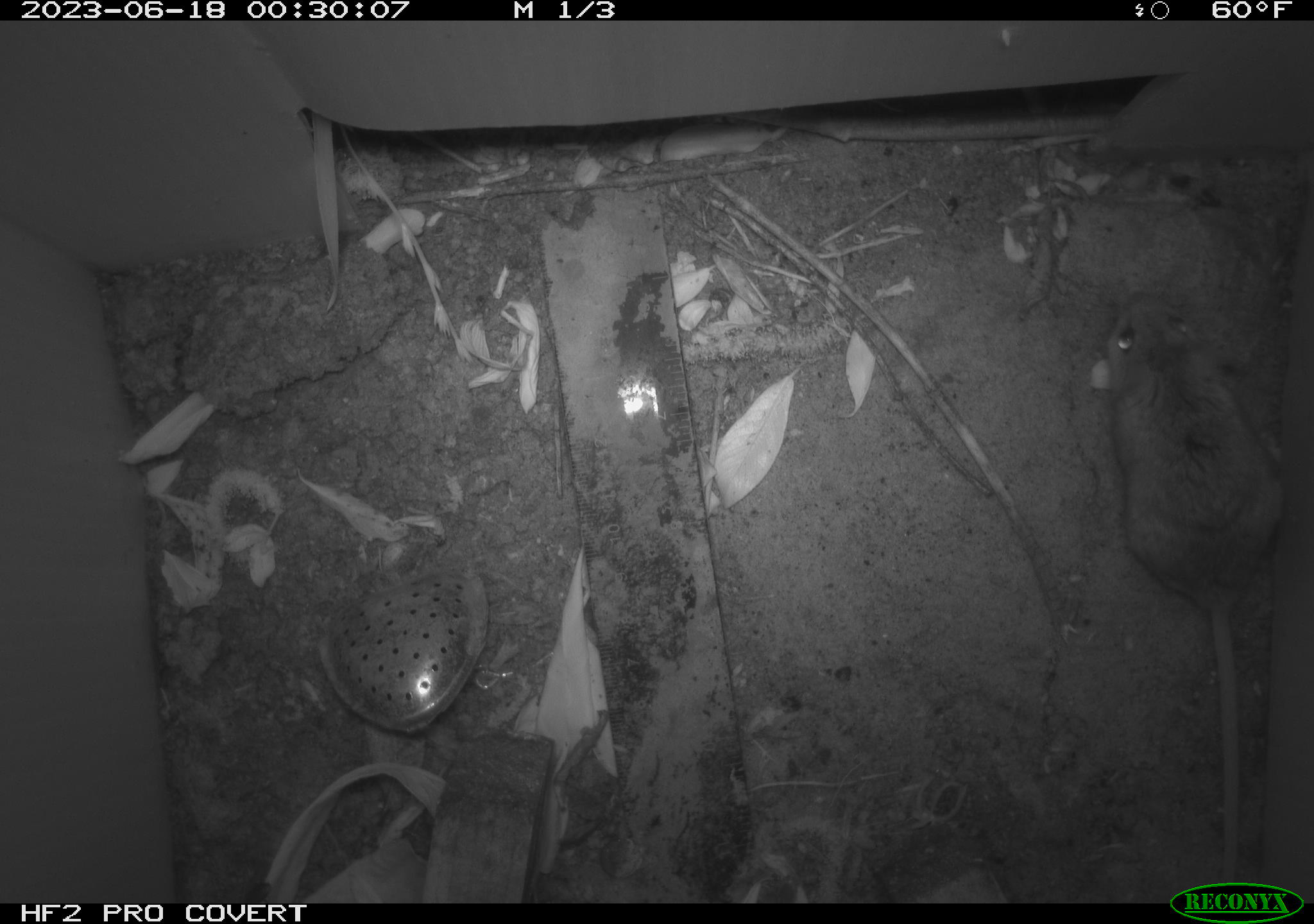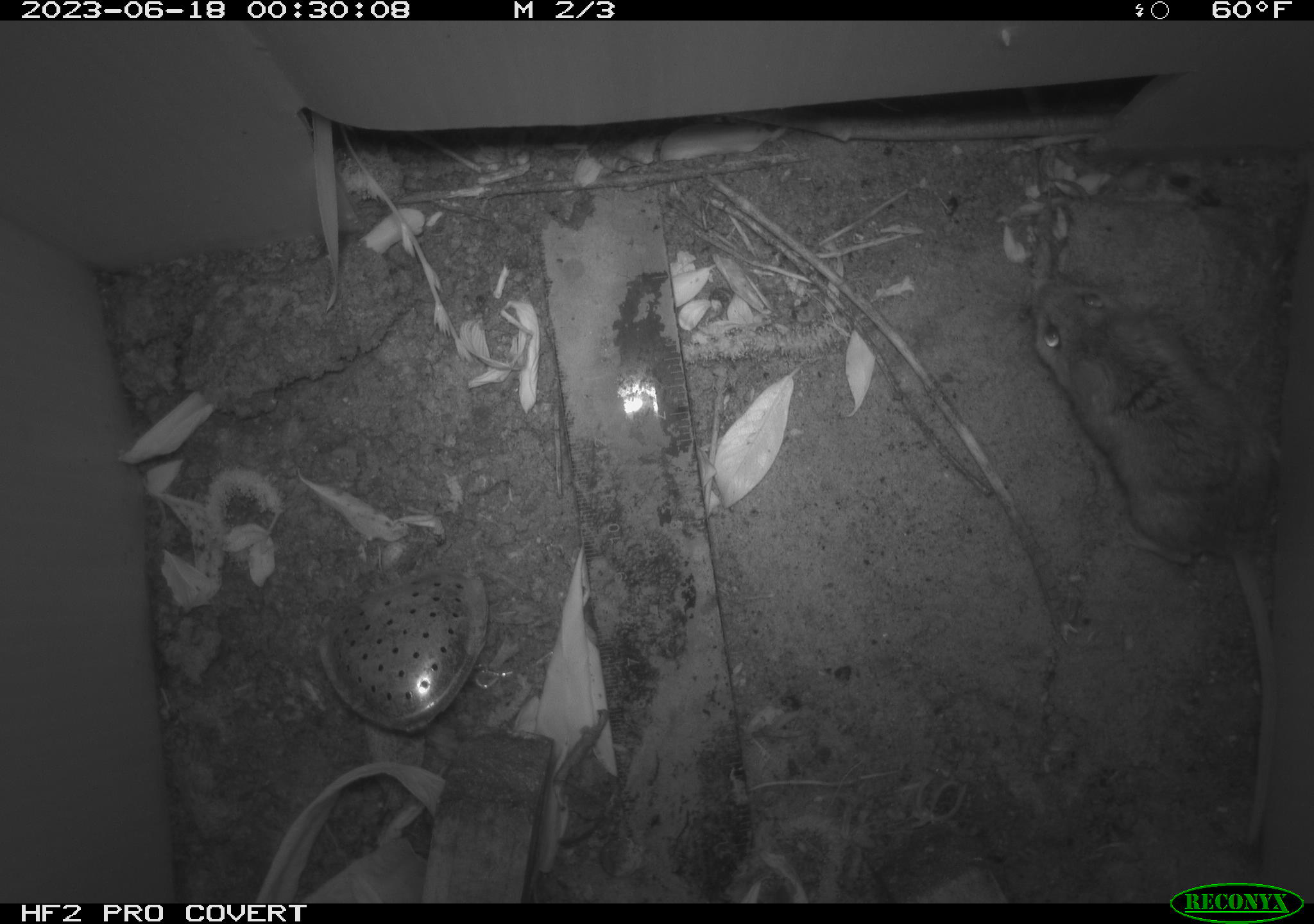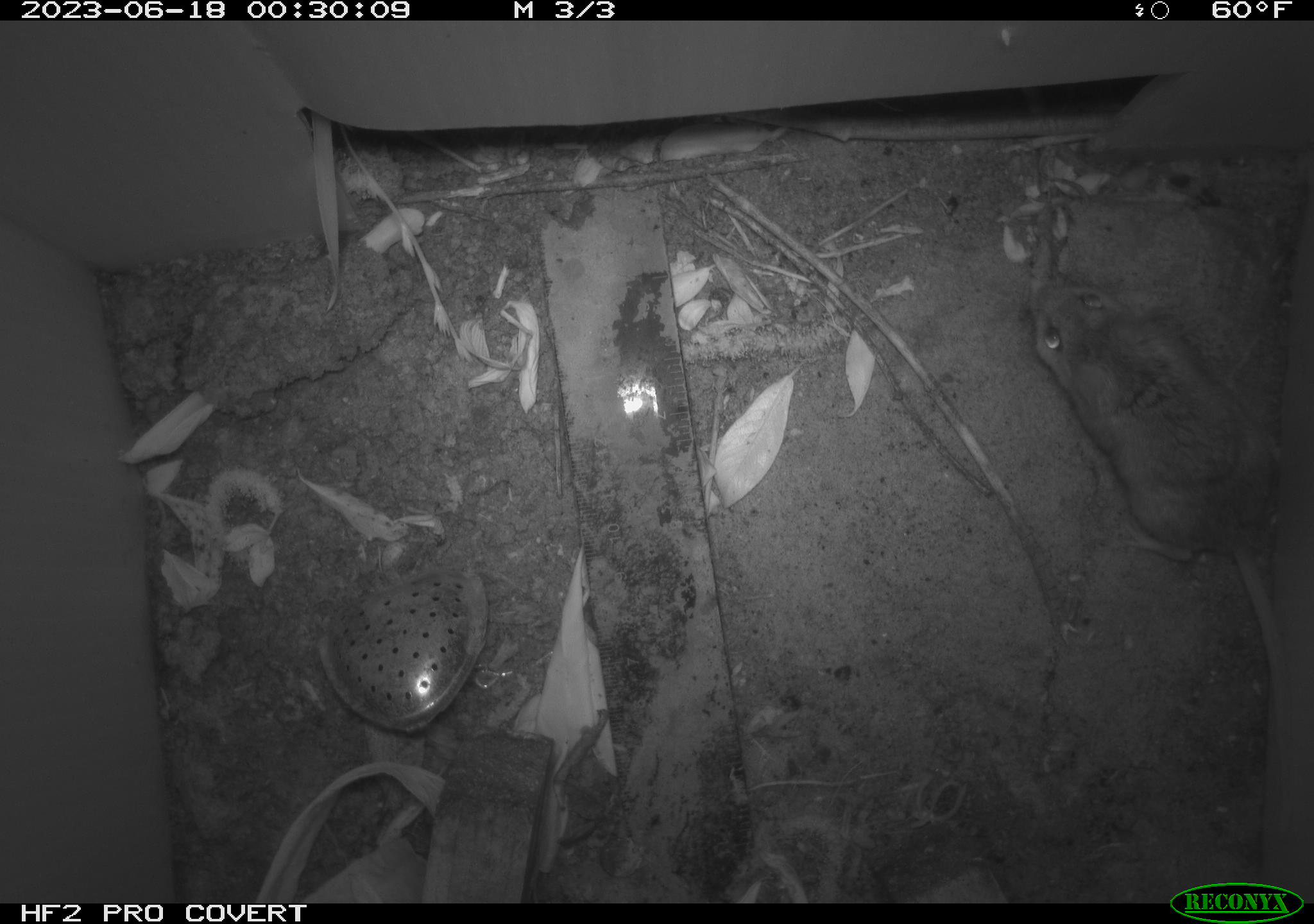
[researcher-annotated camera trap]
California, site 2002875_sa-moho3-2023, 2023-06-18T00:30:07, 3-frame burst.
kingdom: Animalia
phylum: Chordata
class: Mammalia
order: Rodentia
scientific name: Rodentia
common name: mouse species